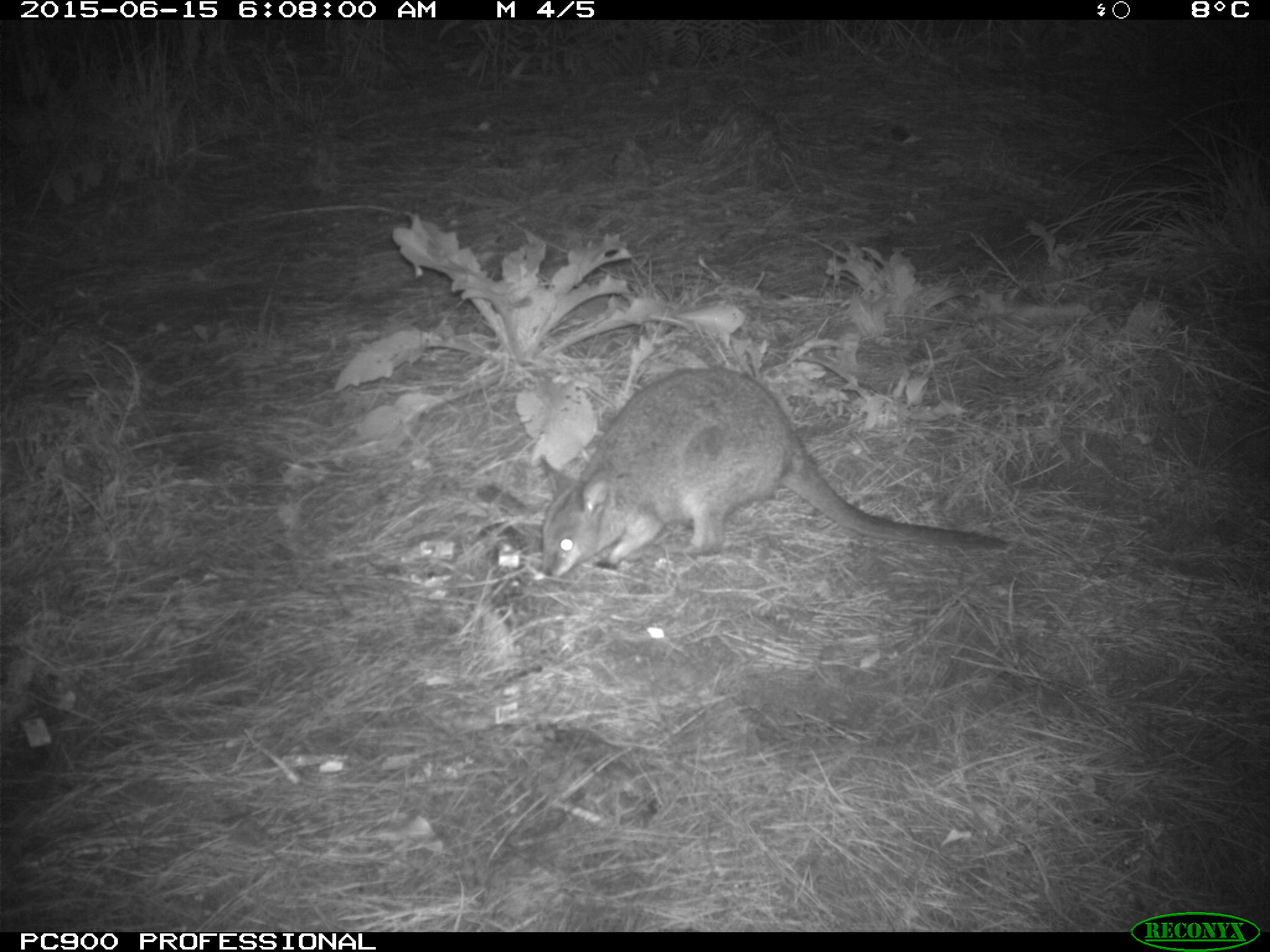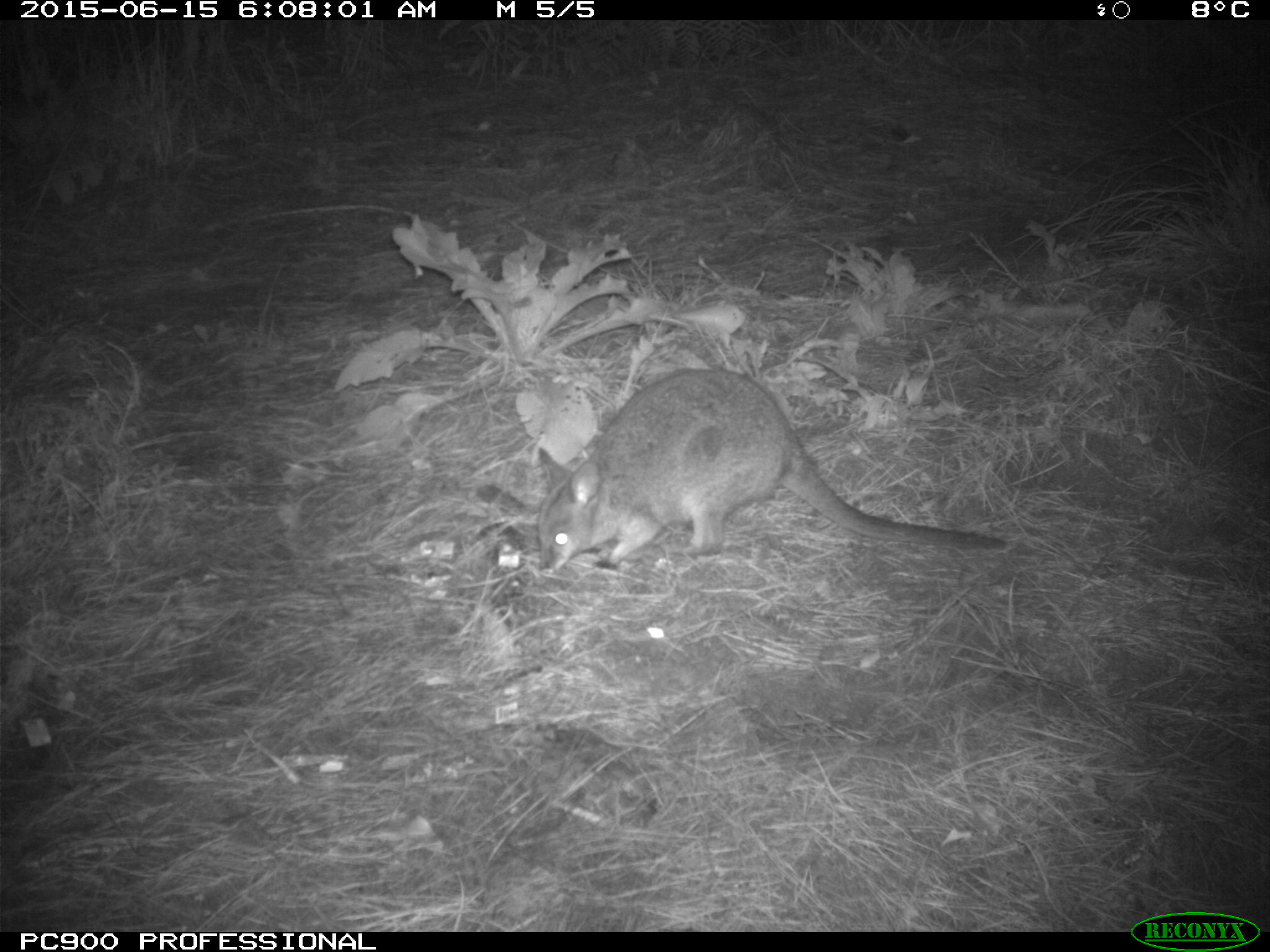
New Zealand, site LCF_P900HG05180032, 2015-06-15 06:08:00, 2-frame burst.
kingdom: Animalia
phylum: Chordata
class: Mammalia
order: Diprotodontia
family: Macropodidae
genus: Notamacropus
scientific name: Notamacropus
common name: wallaby